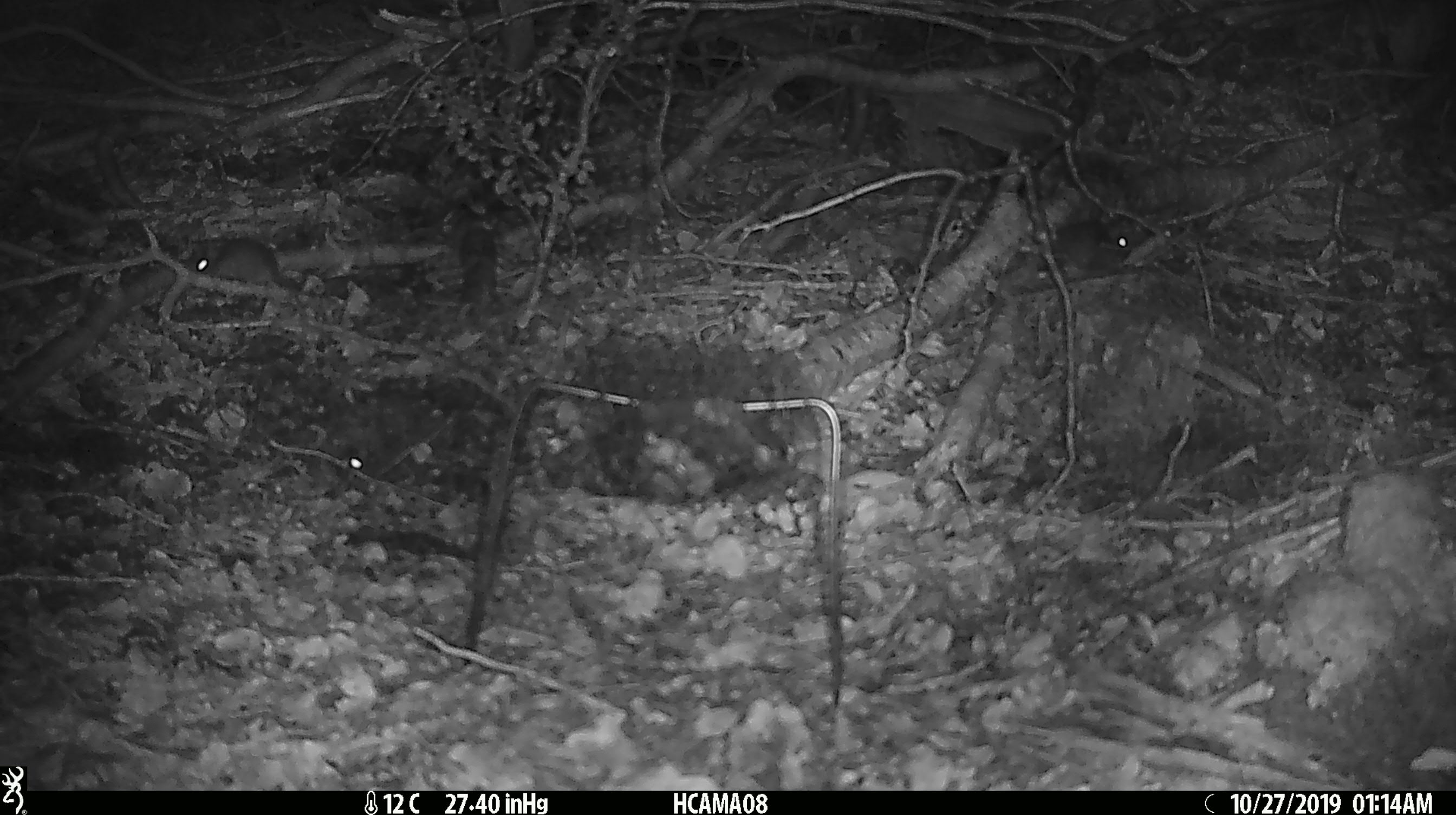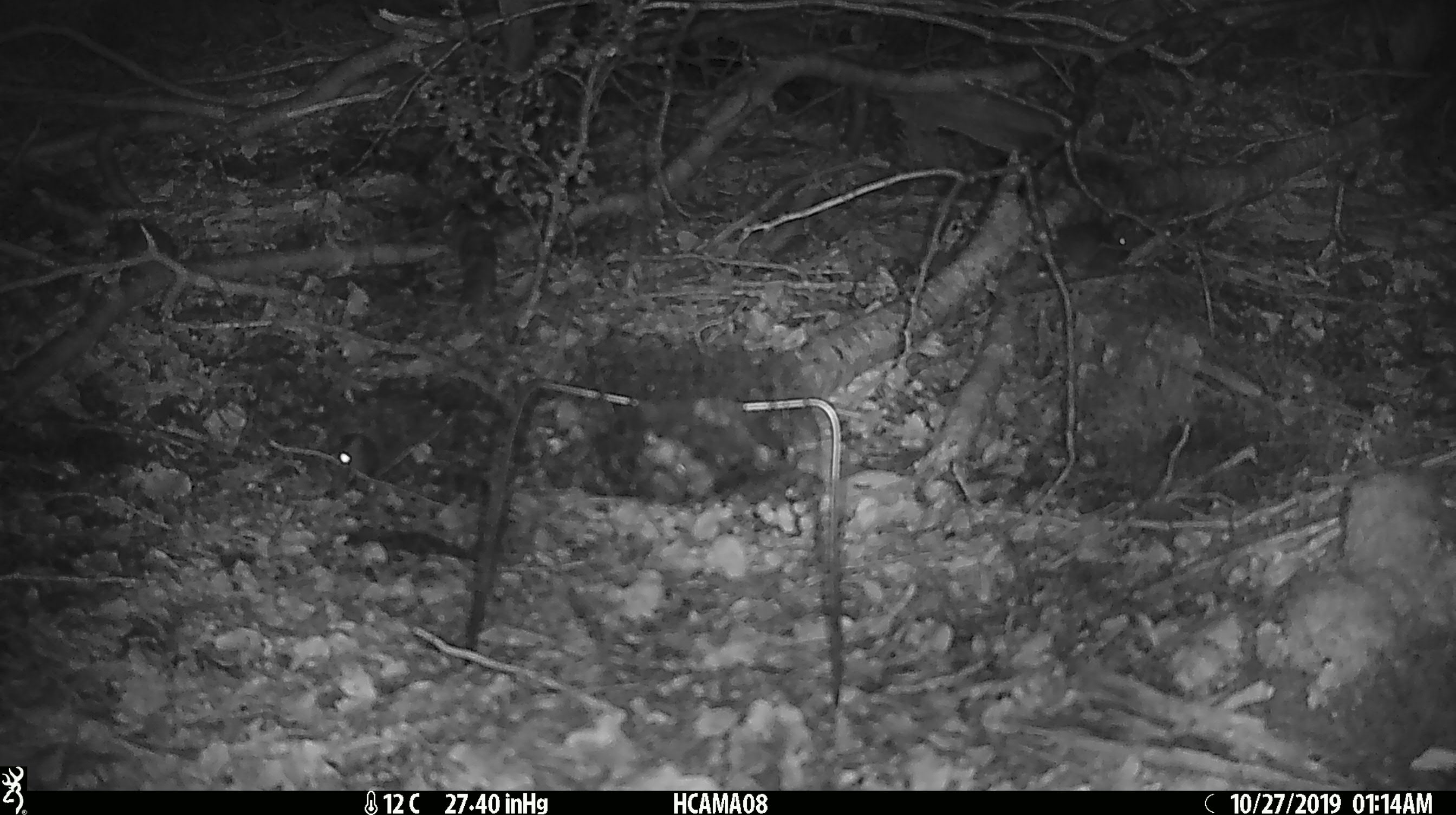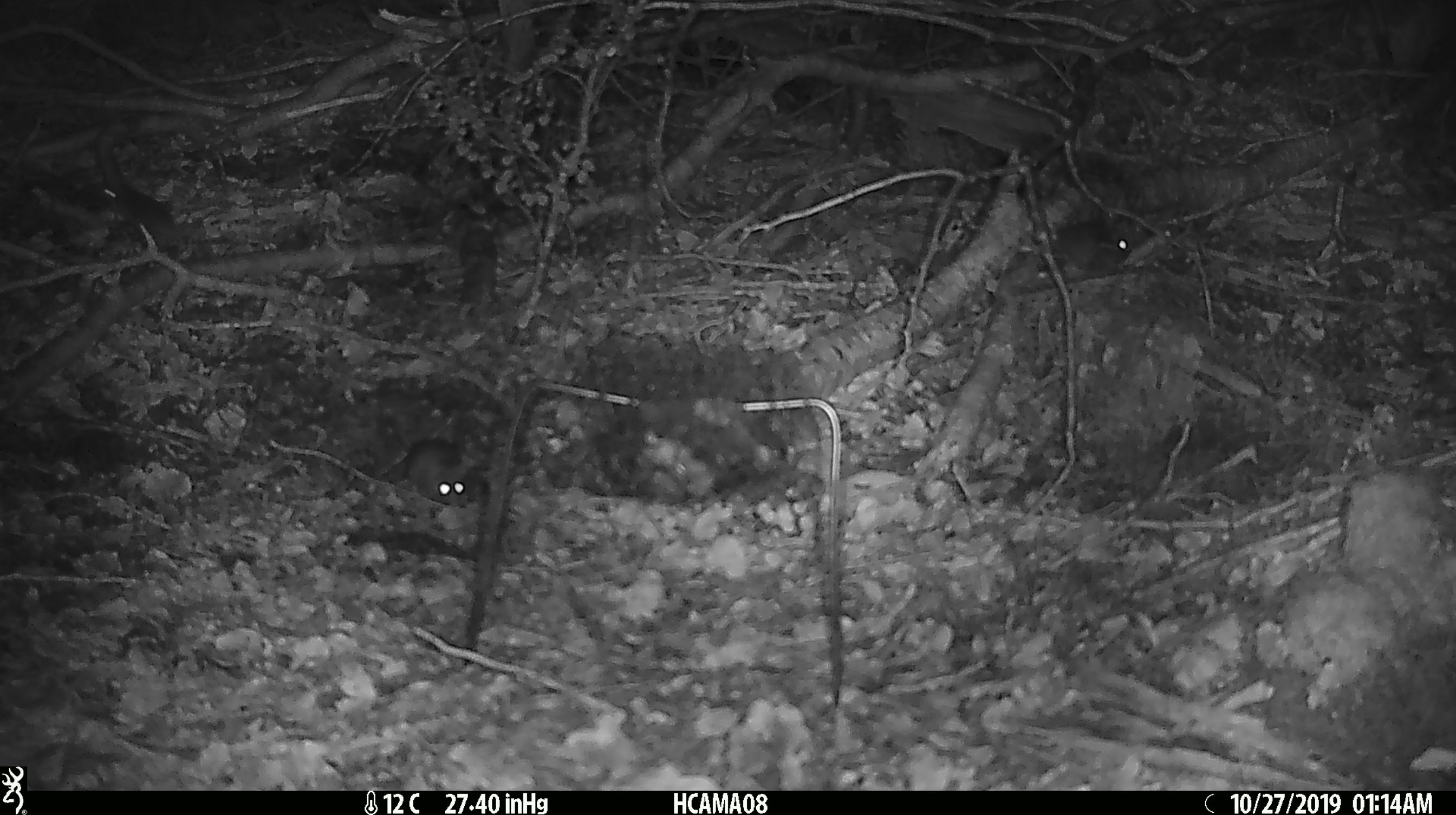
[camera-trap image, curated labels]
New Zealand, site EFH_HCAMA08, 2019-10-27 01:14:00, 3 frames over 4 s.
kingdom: Animalia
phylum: Chordata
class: Mammalia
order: Rodentia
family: Muridae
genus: Mus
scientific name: Mus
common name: mouse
Mouse (Mus).